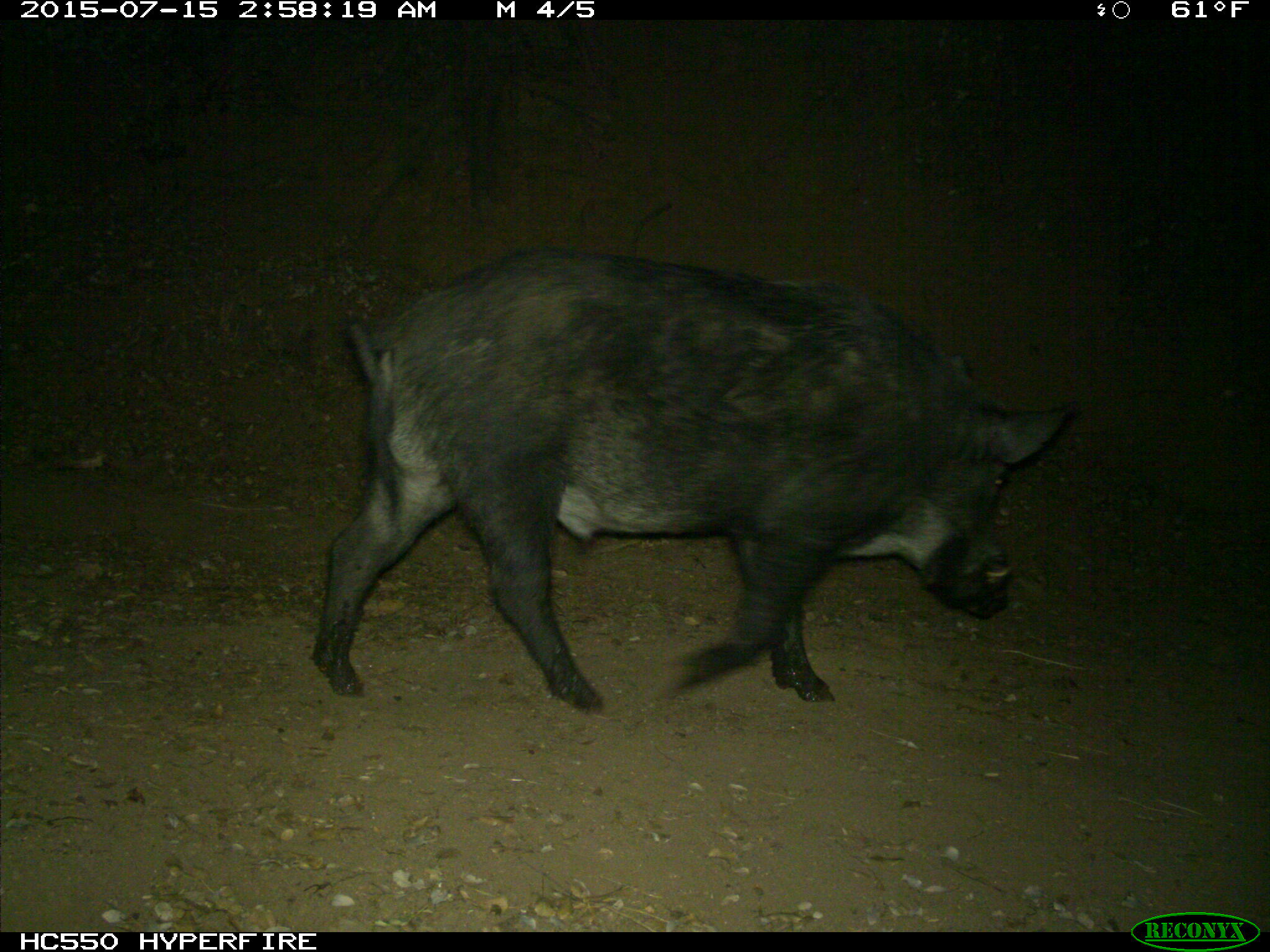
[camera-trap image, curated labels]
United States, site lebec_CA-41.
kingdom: Animalia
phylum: Chordata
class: Mammalia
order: Artiodactyla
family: Suidae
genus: Sus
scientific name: Sus scrofa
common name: wild boar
Sus scrofa (wild boar).